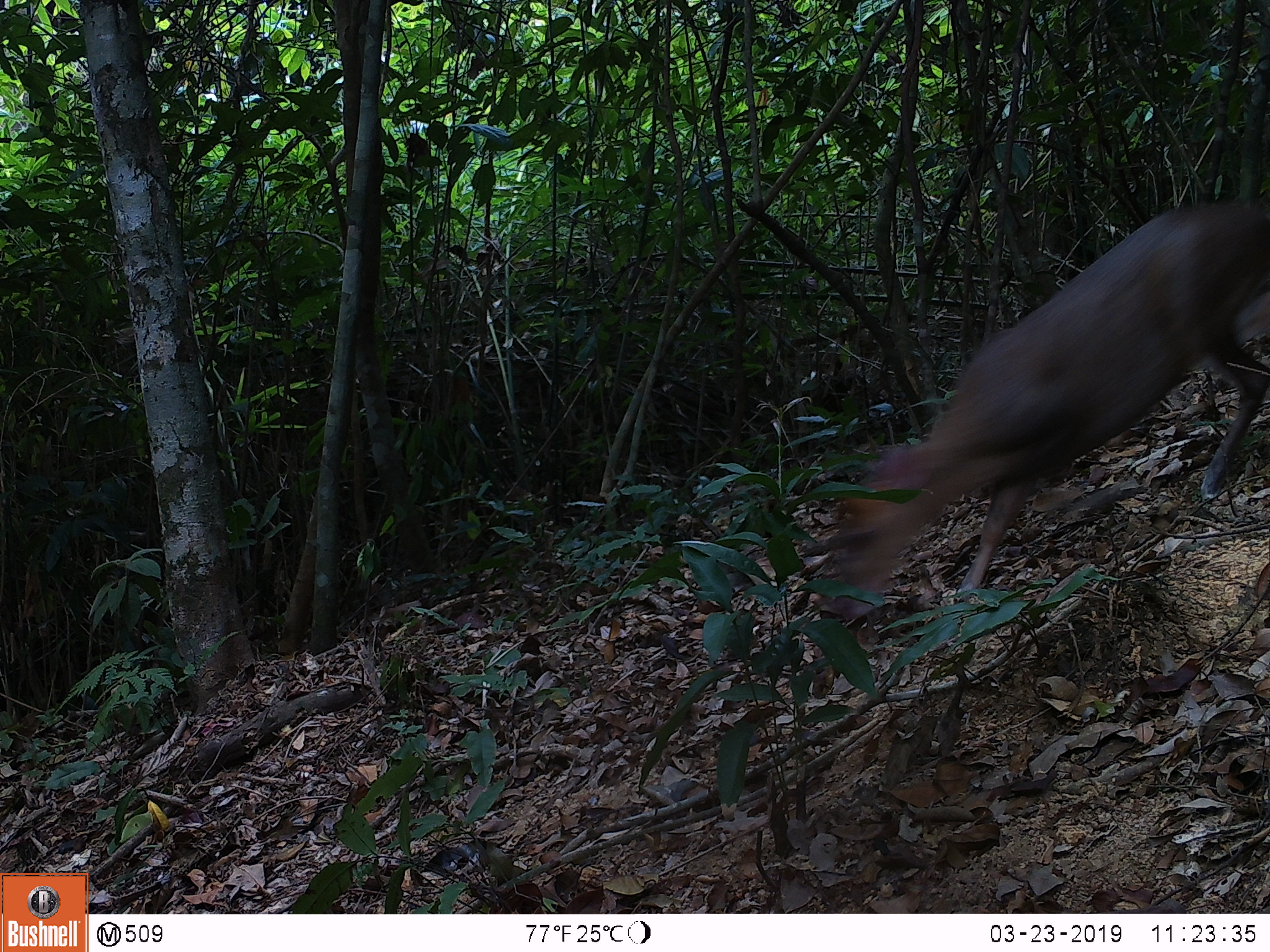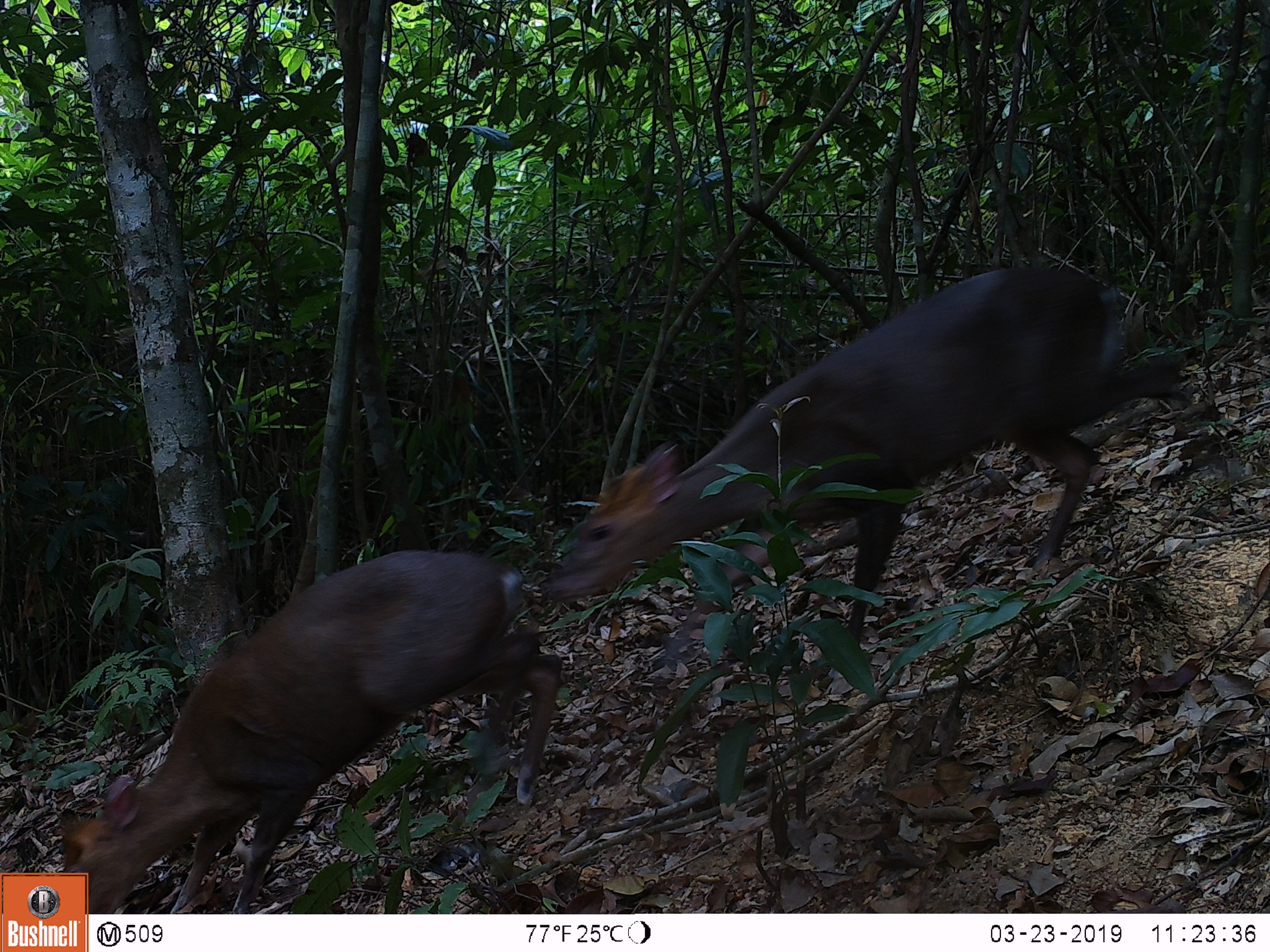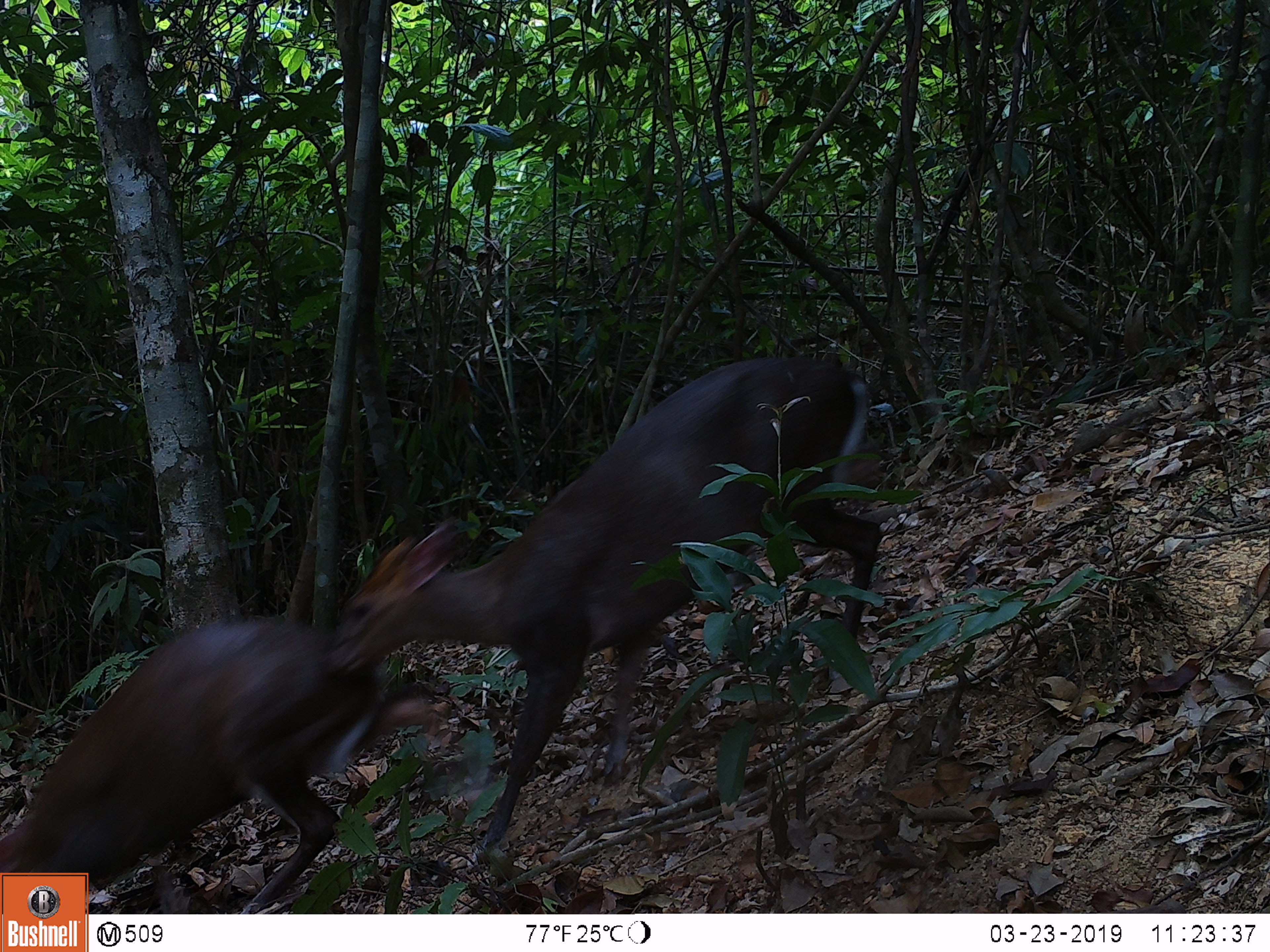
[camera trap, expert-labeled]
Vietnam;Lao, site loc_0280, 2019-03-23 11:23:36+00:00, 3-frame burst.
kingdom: Animalia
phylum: Chordata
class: Mammalia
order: Artiodactyla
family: Cervidae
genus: Muntiacus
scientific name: Muntiacus rooseveltorum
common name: roosevelt's muntjac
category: roosevelts muntjac group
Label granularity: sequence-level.